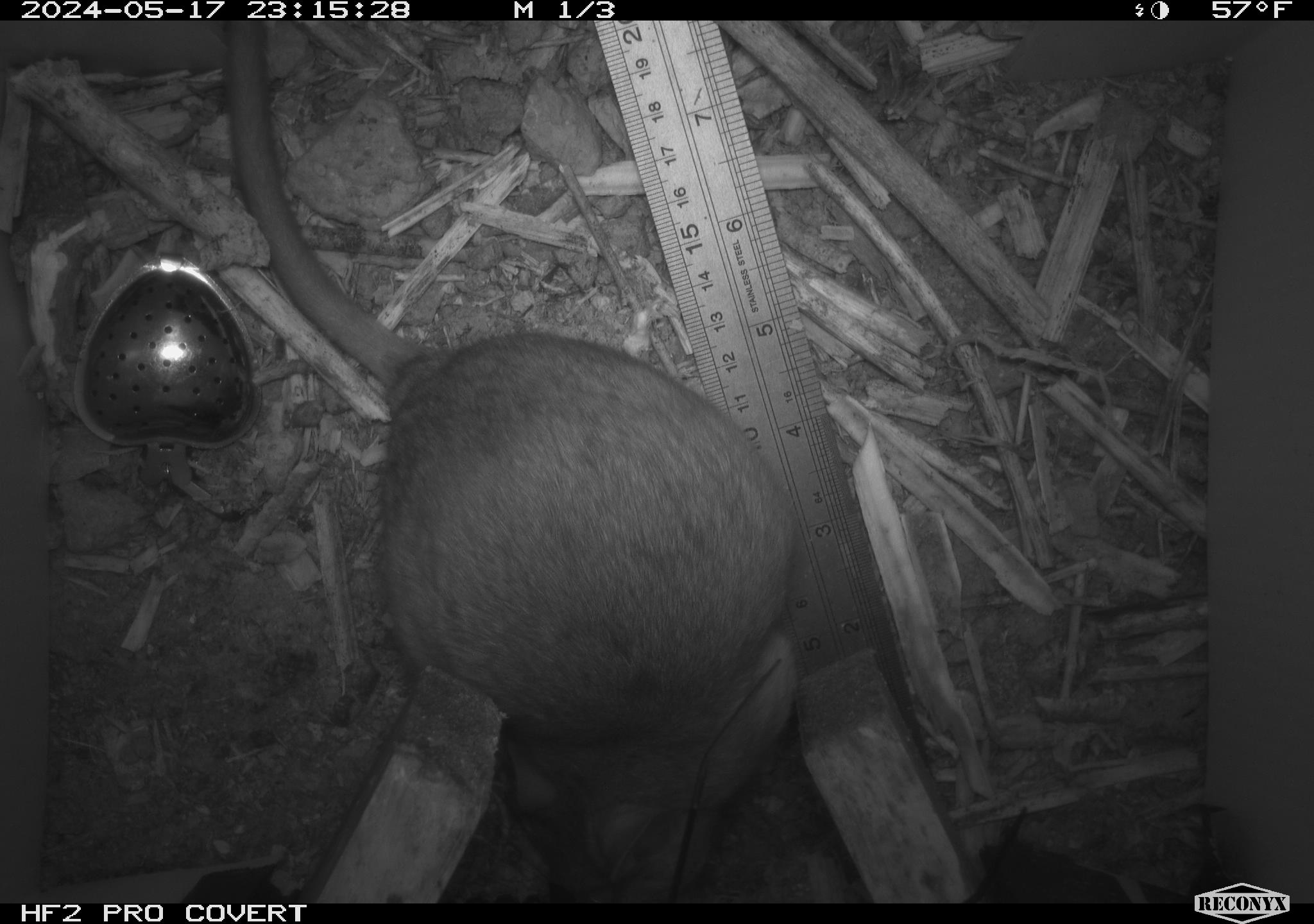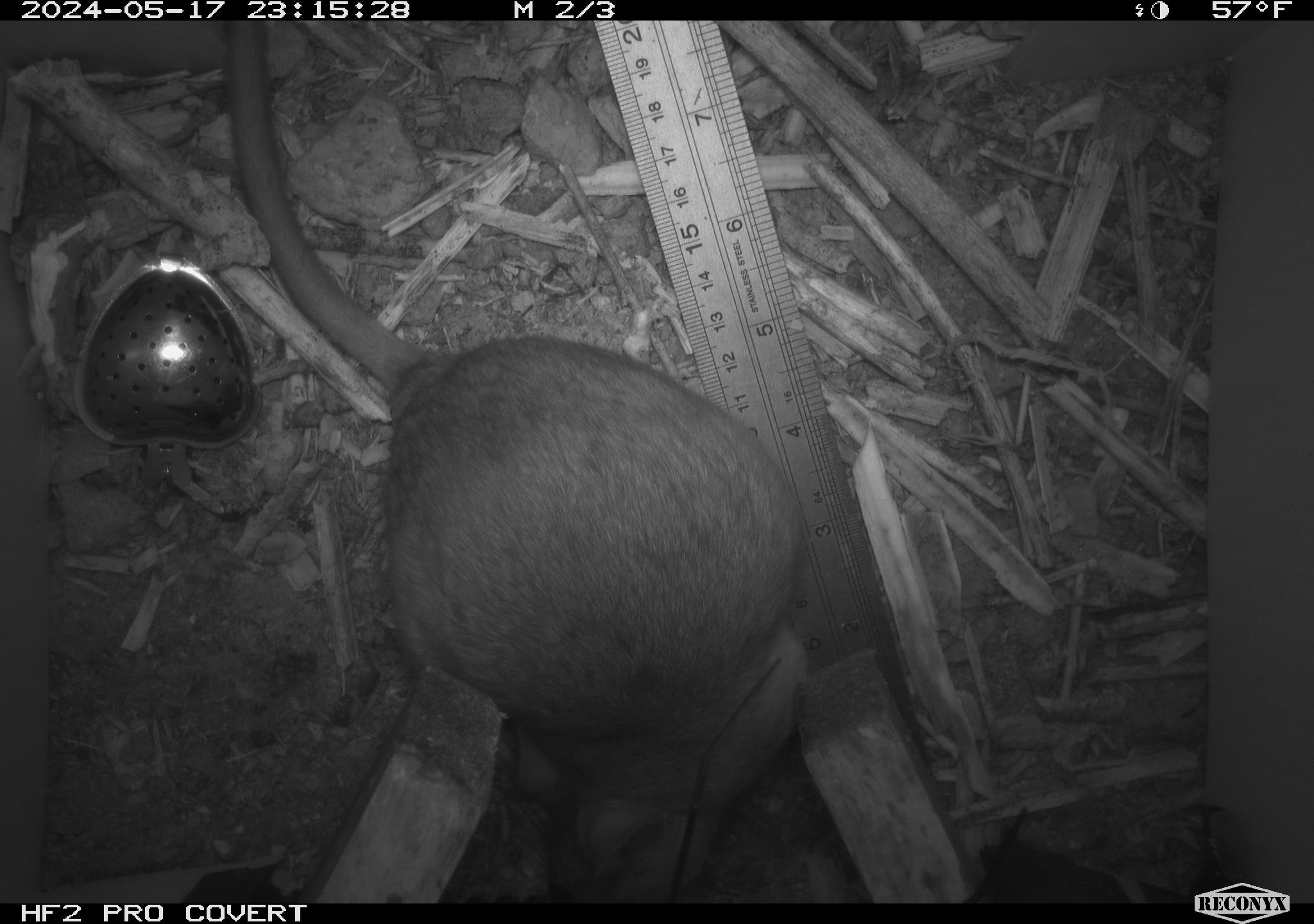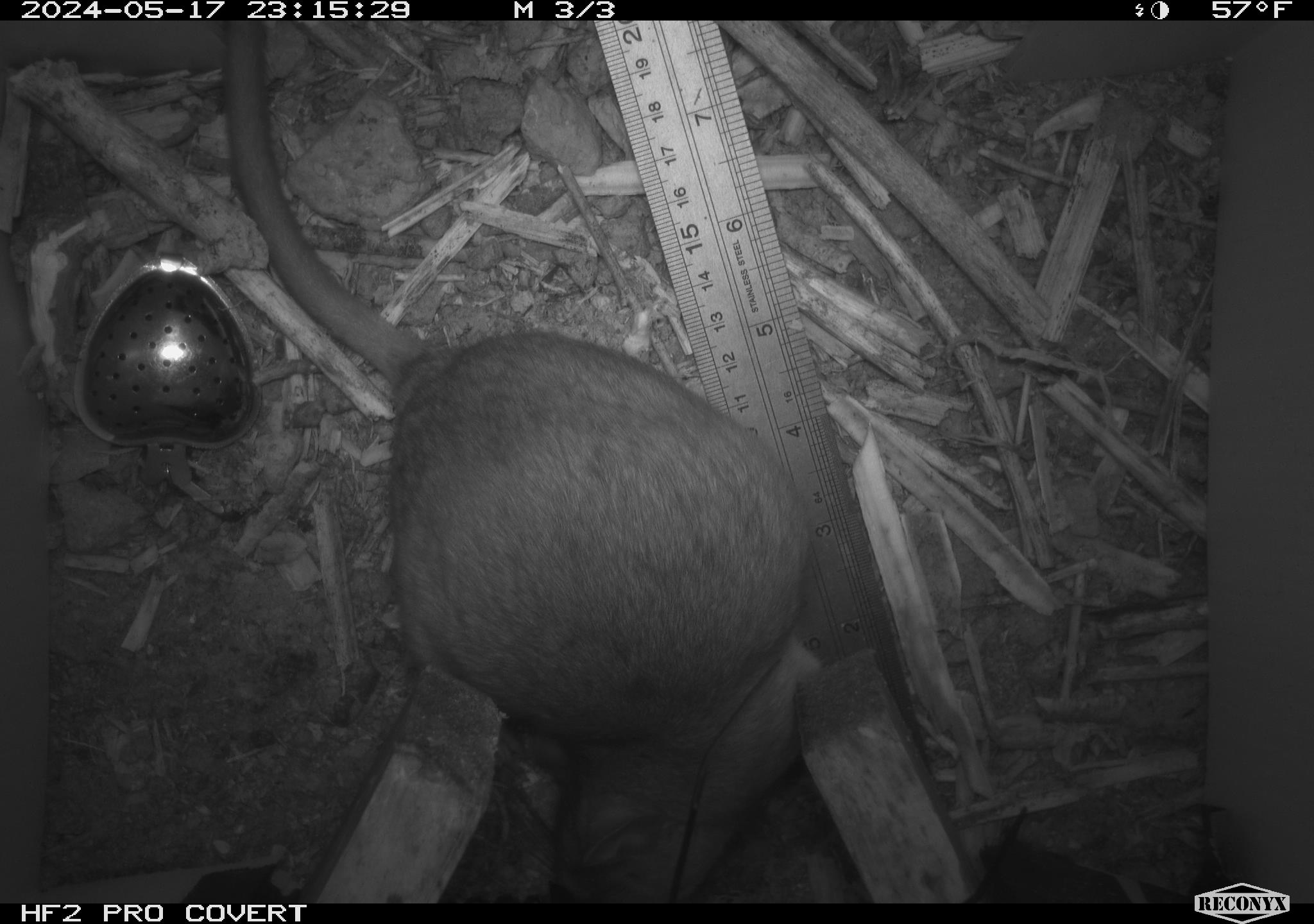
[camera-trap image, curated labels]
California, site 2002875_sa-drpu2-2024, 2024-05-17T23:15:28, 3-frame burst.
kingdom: Animalia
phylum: Chordata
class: Mammalia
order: Rodentia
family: Cricetidae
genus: Neotoma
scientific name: Neotoma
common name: pack rat or woodrat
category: neotoma species